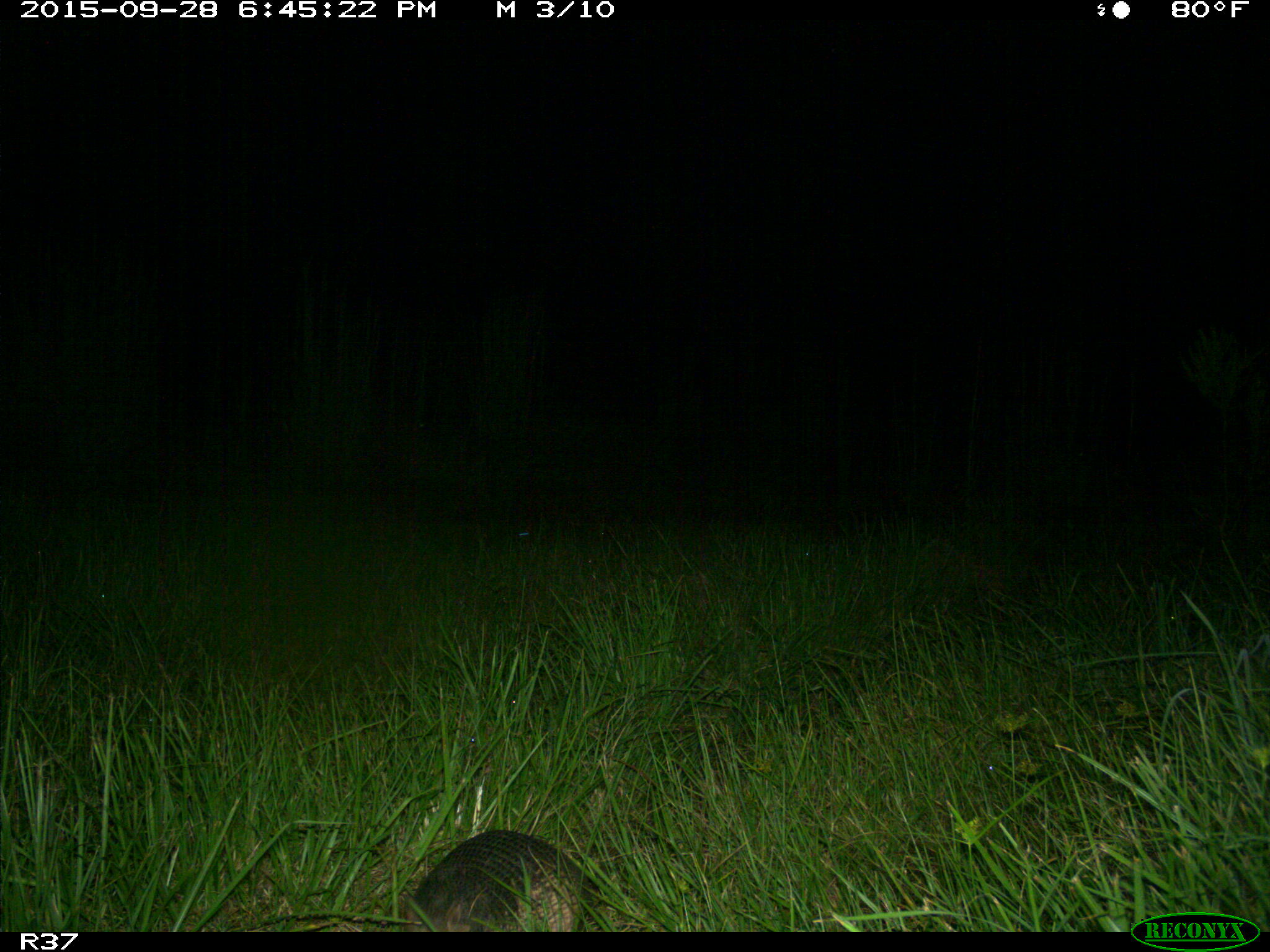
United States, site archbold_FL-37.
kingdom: Animalia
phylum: Chordata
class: Mammalia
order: Cingulata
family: Dasypodidae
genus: Dasypus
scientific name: Dasypus novemcinctus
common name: nine-banded armadillo